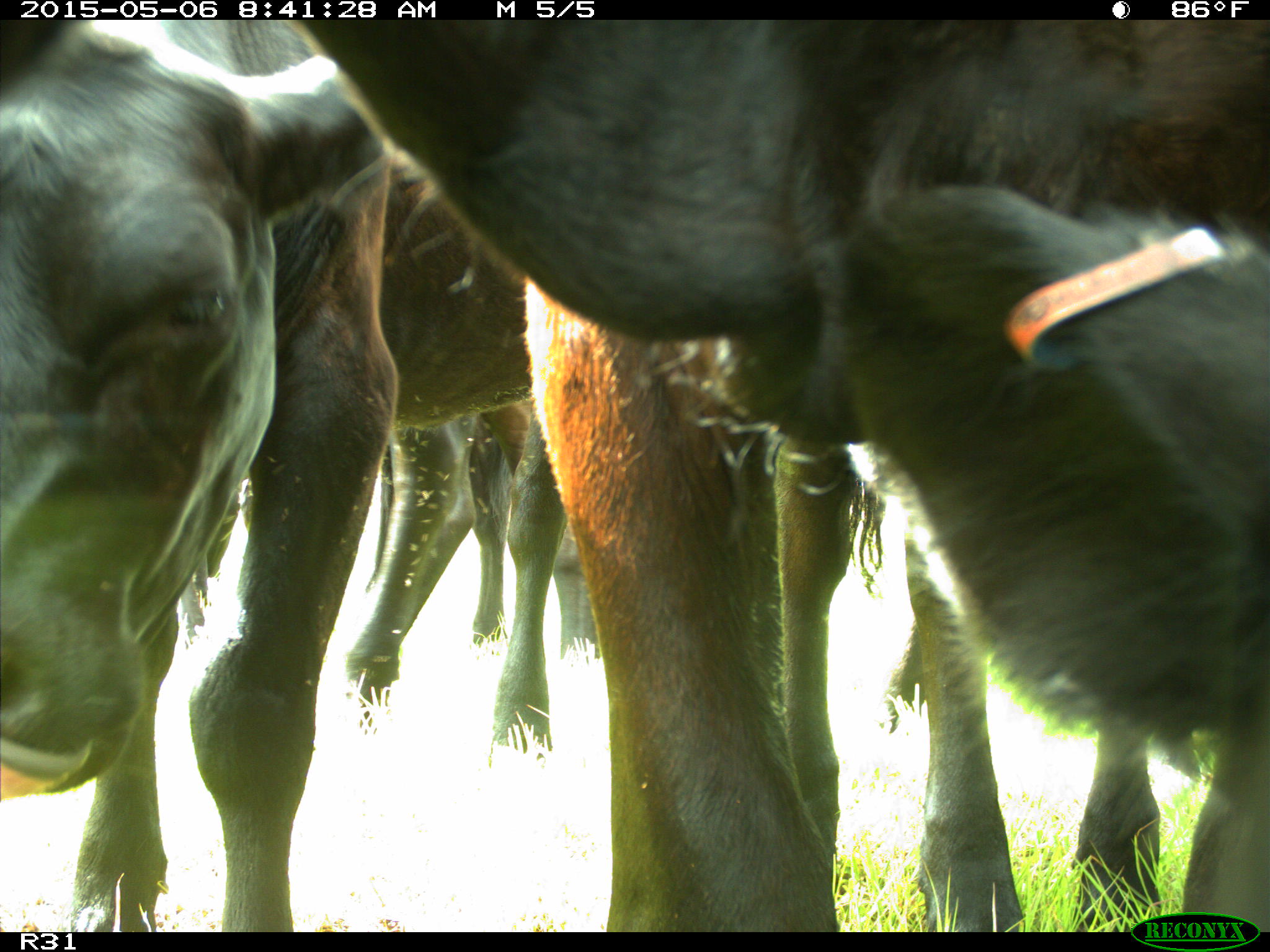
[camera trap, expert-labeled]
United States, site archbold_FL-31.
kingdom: Animalia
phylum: Chordata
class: Mammalia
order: Artiodactyla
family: Bovidae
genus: Bos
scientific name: Bos taurus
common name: domestic cow